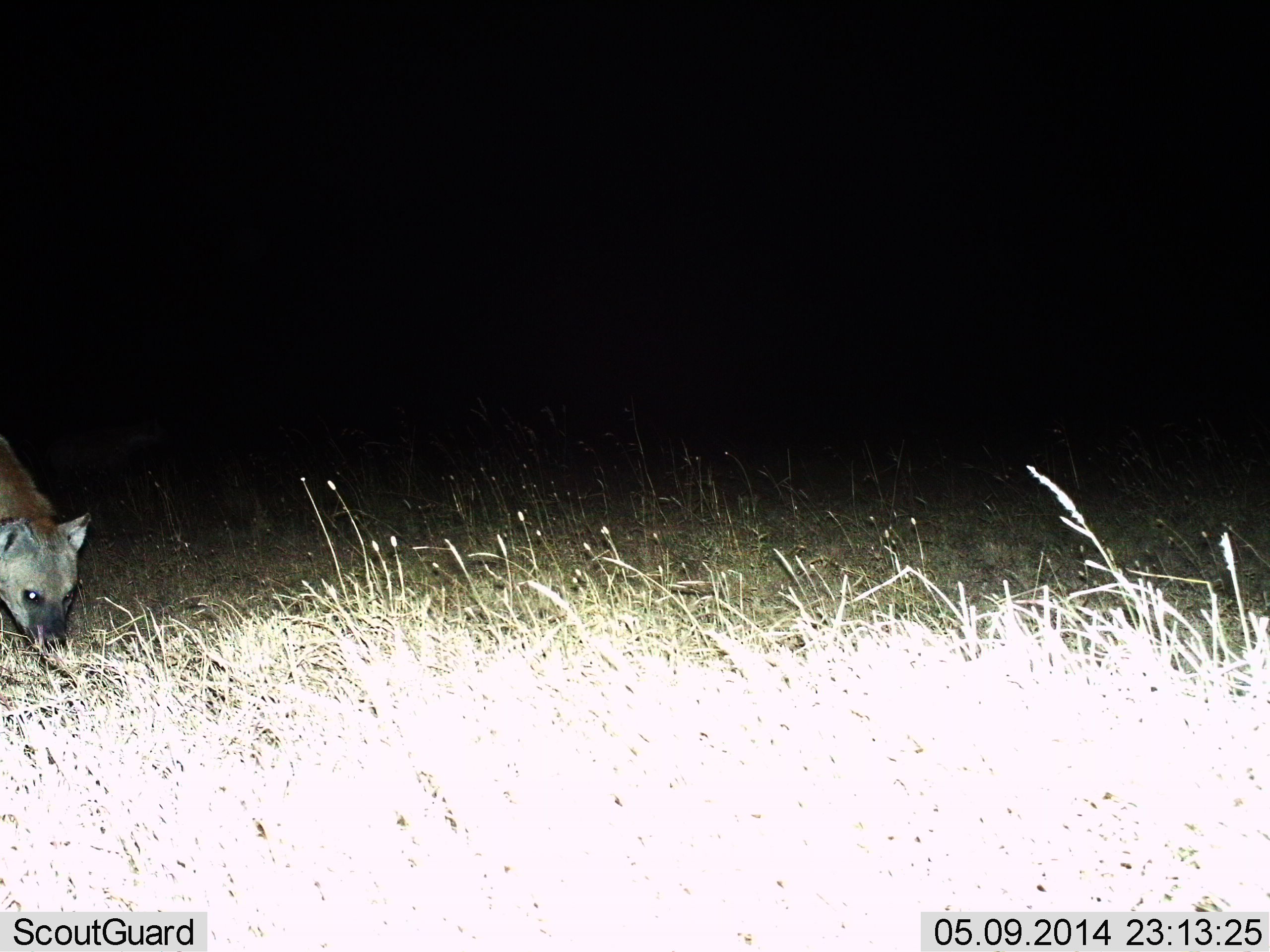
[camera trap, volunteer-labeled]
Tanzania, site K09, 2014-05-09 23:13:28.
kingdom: Animalia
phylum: Chordata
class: Mammalia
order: Carnivora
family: Hyaenidae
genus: Crocuta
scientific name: Crocuta crocuta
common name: spotted hyena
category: hyenaspotted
Hyenaspotted (spotted hyena) (Crocuta crocuta), count 1. Behavior (volunteer vote fractions): standing 60%, resting 0%, moving 30%, interacting 0%. Young present (vote fraction): 0%. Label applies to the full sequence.